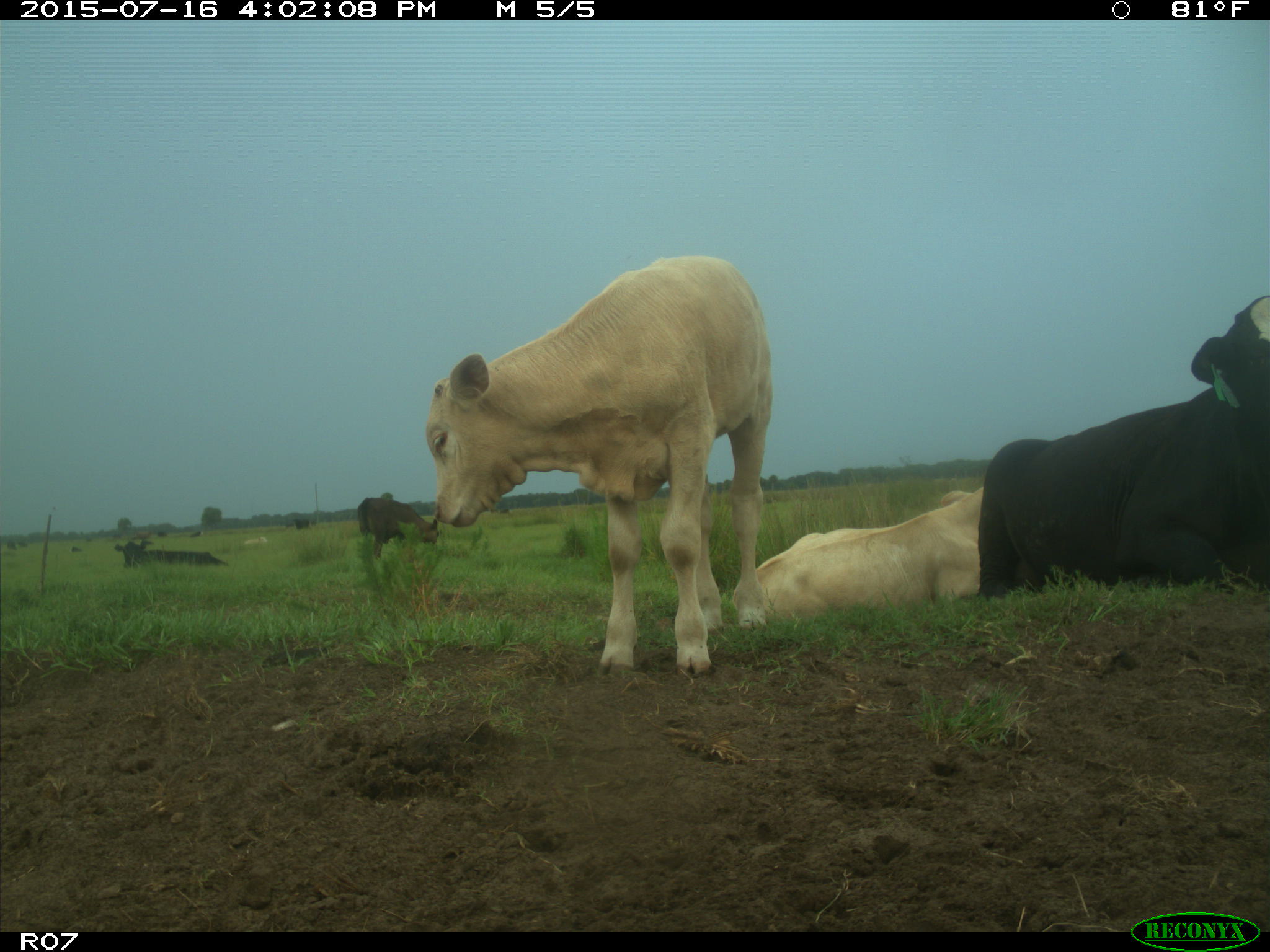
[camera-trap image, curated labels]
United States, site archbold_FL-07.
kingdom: Animalia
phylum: Chordata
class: Mammalia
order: Artiodactyla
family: Bovidae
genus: Bos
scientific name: Bos taurus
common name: domestic cow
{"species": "Bos taurus (domestic cow)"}